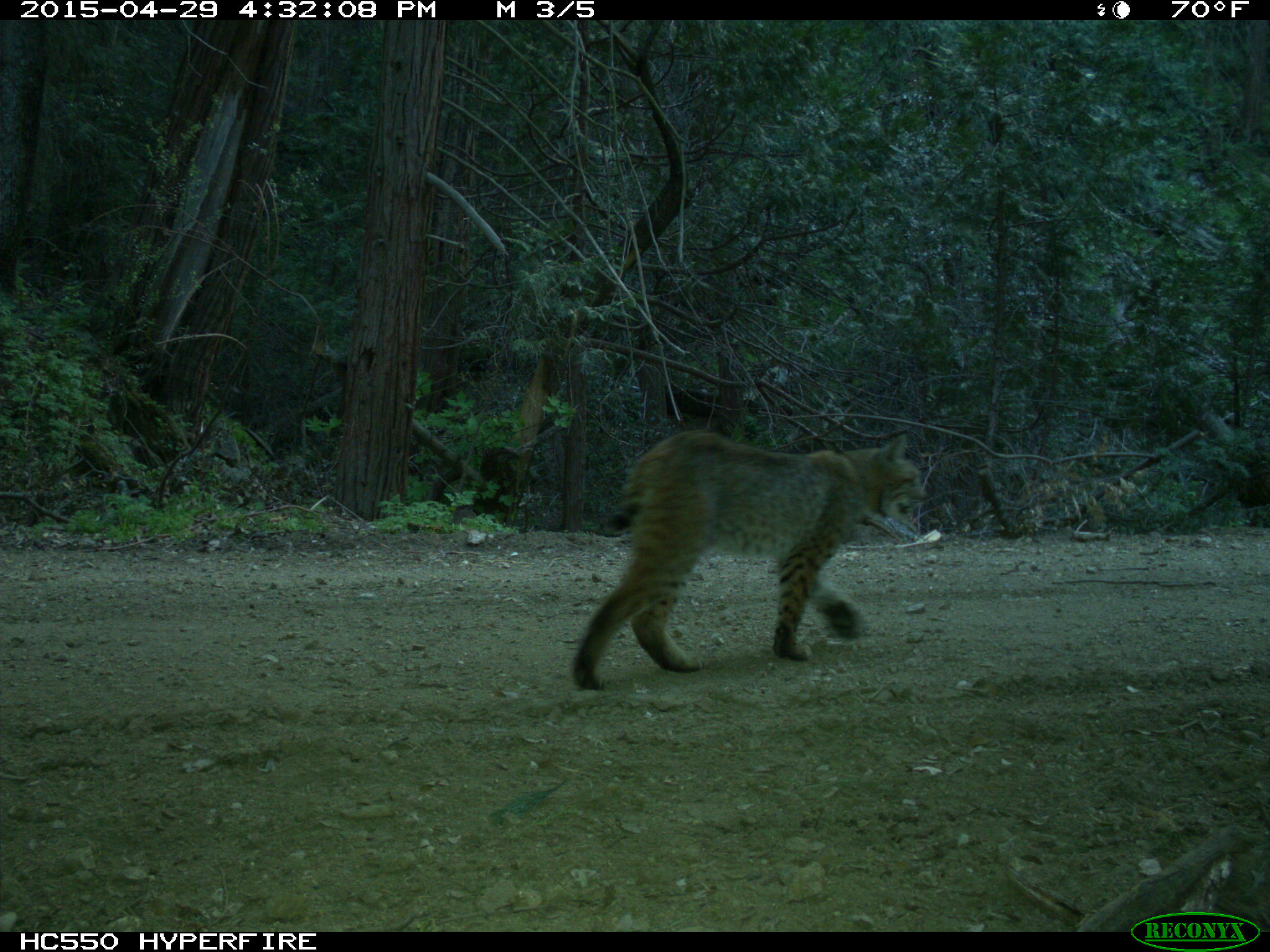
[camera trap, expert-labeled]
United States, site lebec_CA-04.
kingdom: Animalia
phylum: Chordata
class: Mammalia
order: Carnivora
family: Felidae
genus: Lynx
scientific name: Lynx rufus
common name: bobcat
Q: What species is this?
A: Lynx rufus (bobcat).